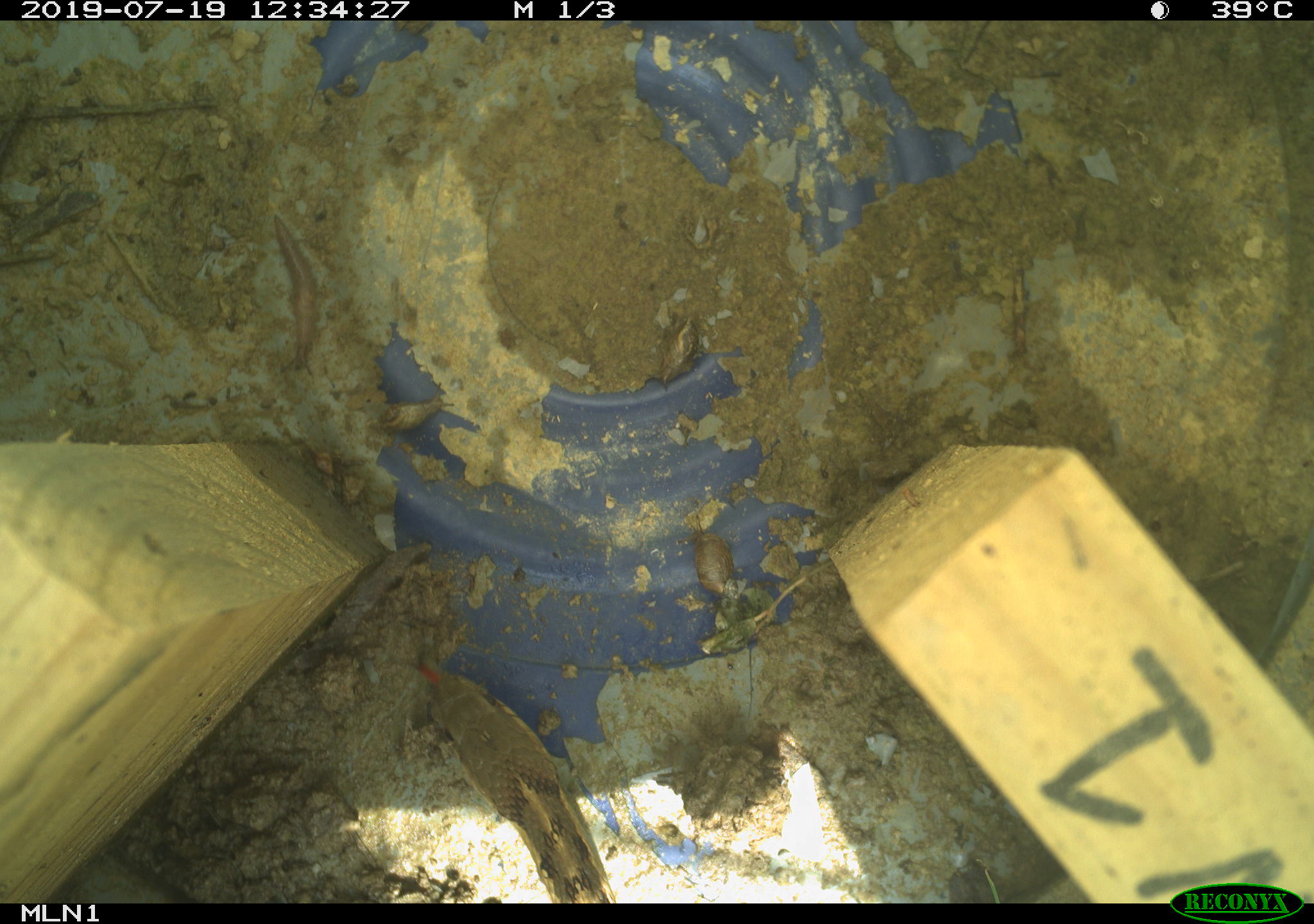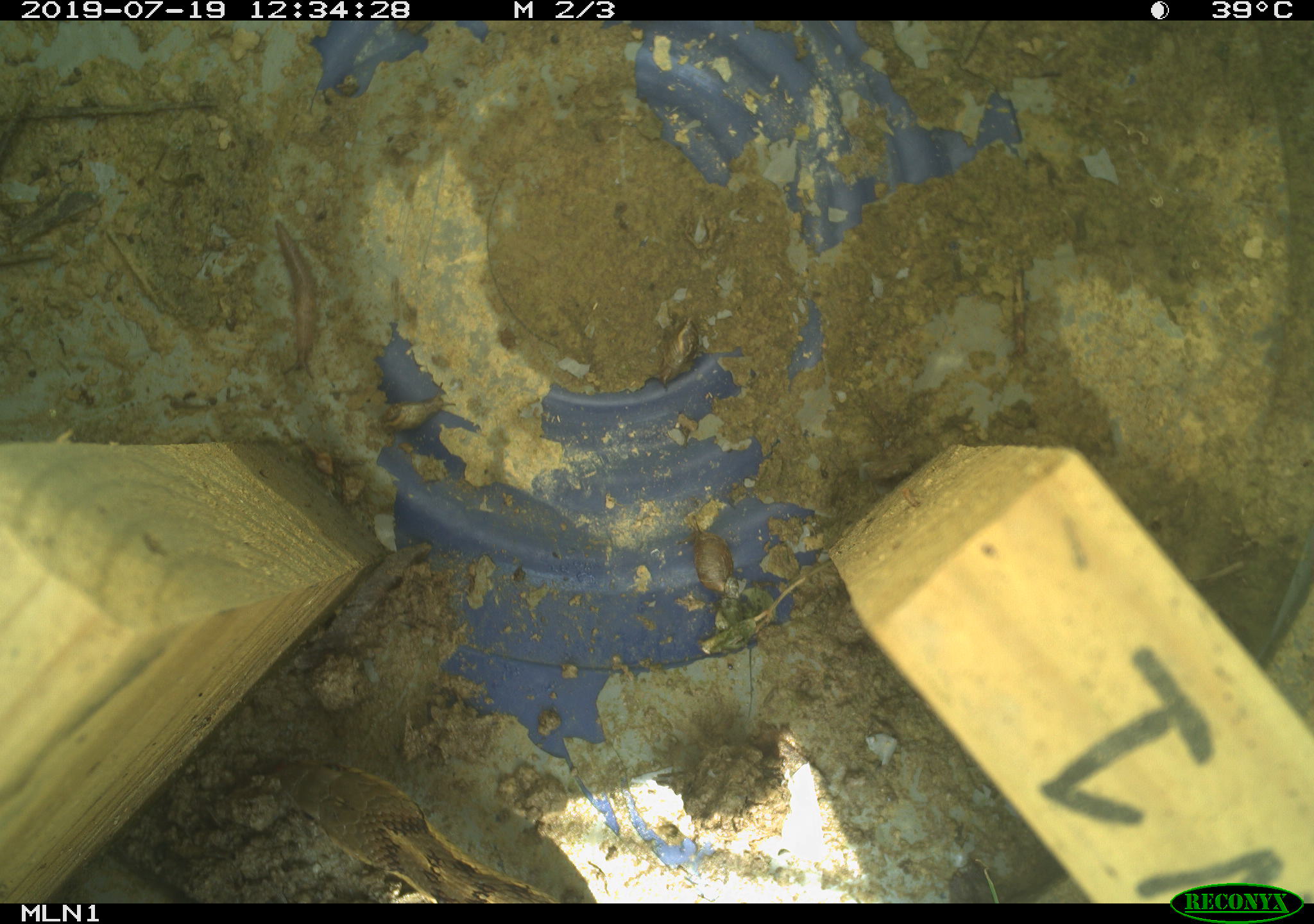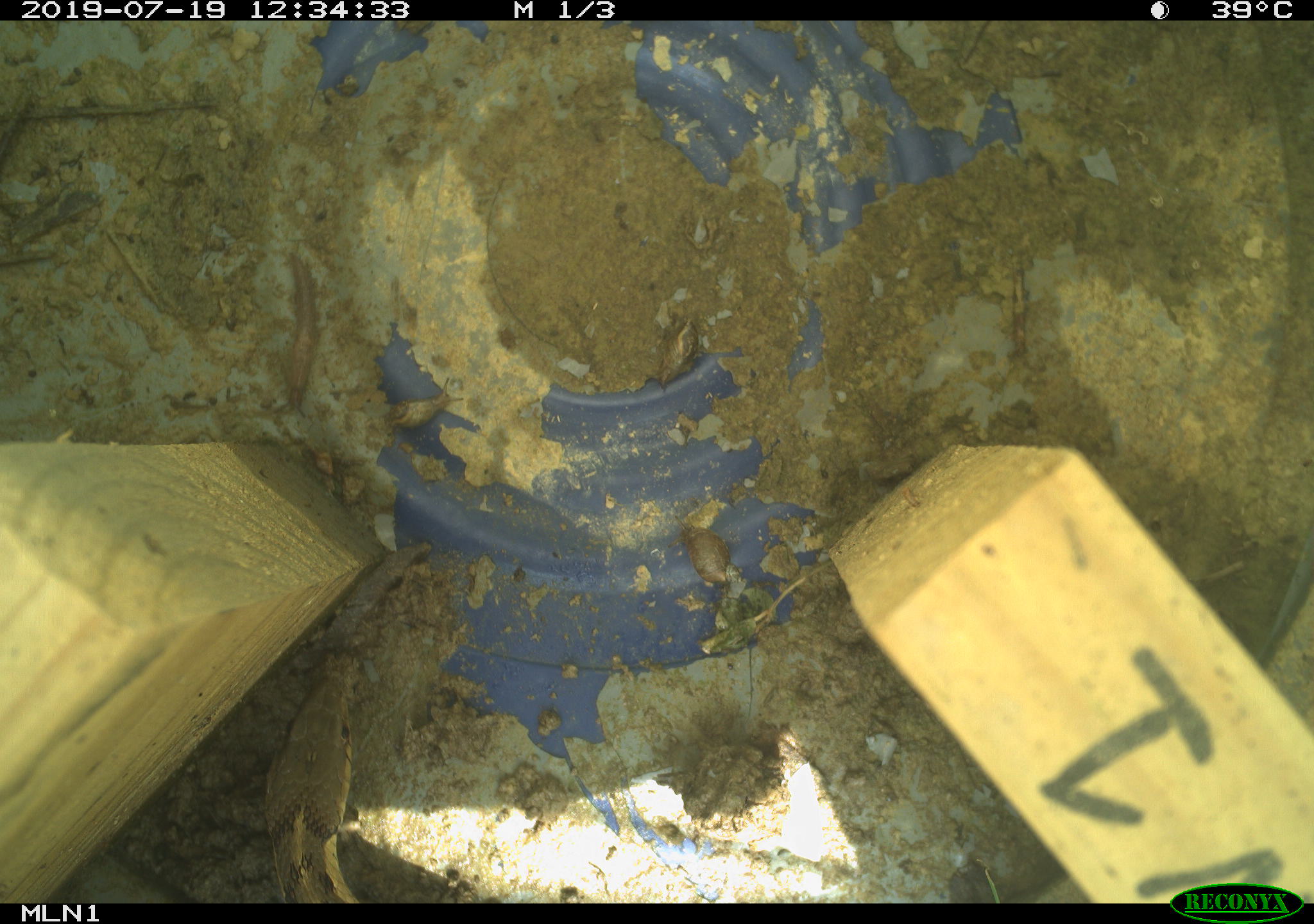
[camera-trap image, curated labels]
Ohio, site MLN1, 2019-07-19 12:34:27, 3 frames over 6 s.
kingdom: Animalia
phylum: Chordata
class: Reptilia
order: Squamata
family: Colubridae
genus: Thamnophis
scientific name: Thamnophis sirtalis sirtalis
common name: eastern gartersnake